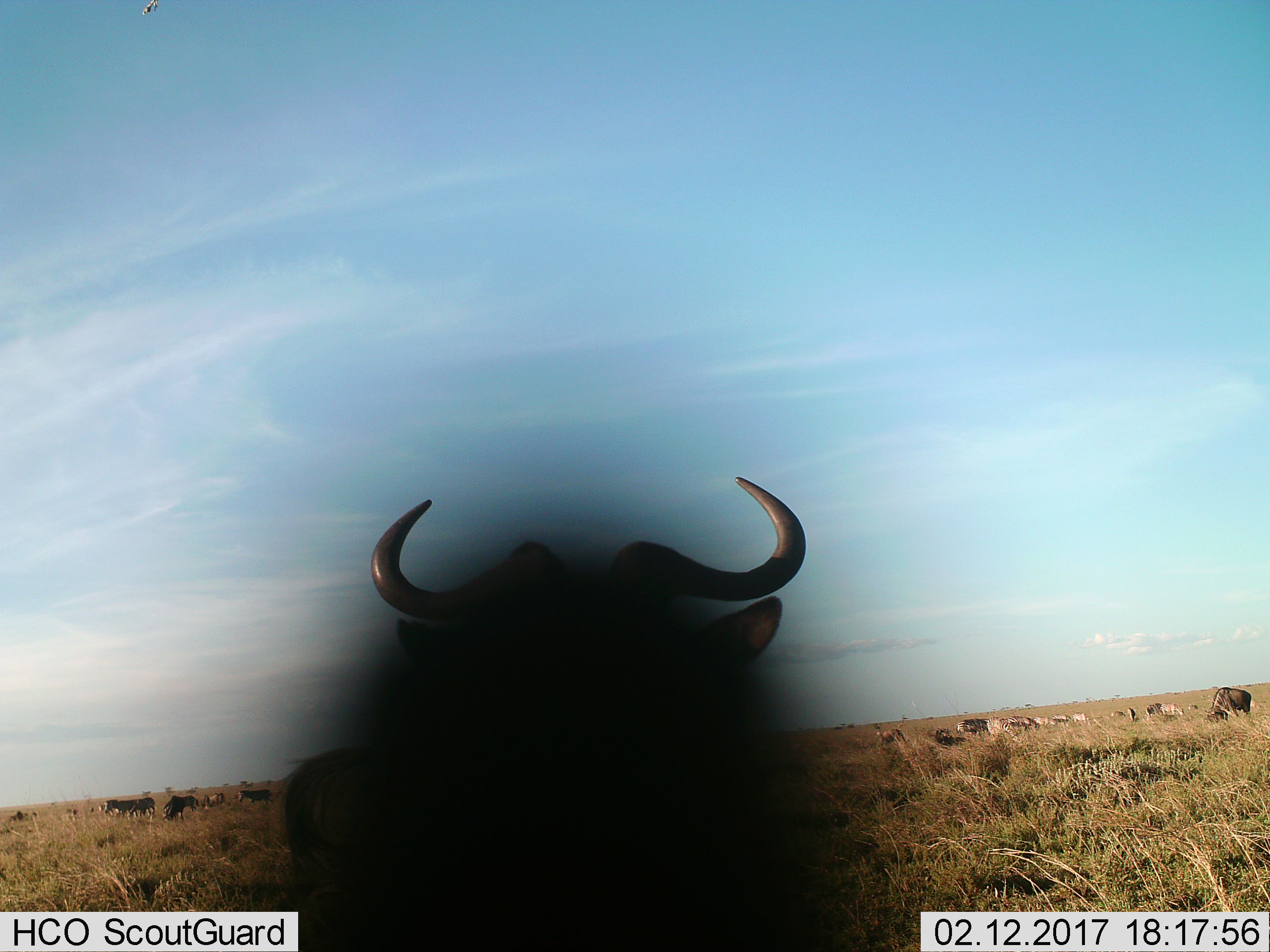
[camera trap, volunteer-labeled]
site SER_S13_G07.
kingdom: Animalia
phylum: Chordata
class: Mammalia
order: Artiodactyla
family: Bovidae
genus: Connochaetes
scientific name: Connochaetes taurinus taurinus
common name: blue wildebeest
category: wildebeestblue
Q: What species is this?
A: Wildebeestblue (blue wildebeest) (Connochaetes taurinus taurinus).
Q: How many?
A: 4.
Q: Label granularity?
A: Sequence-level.